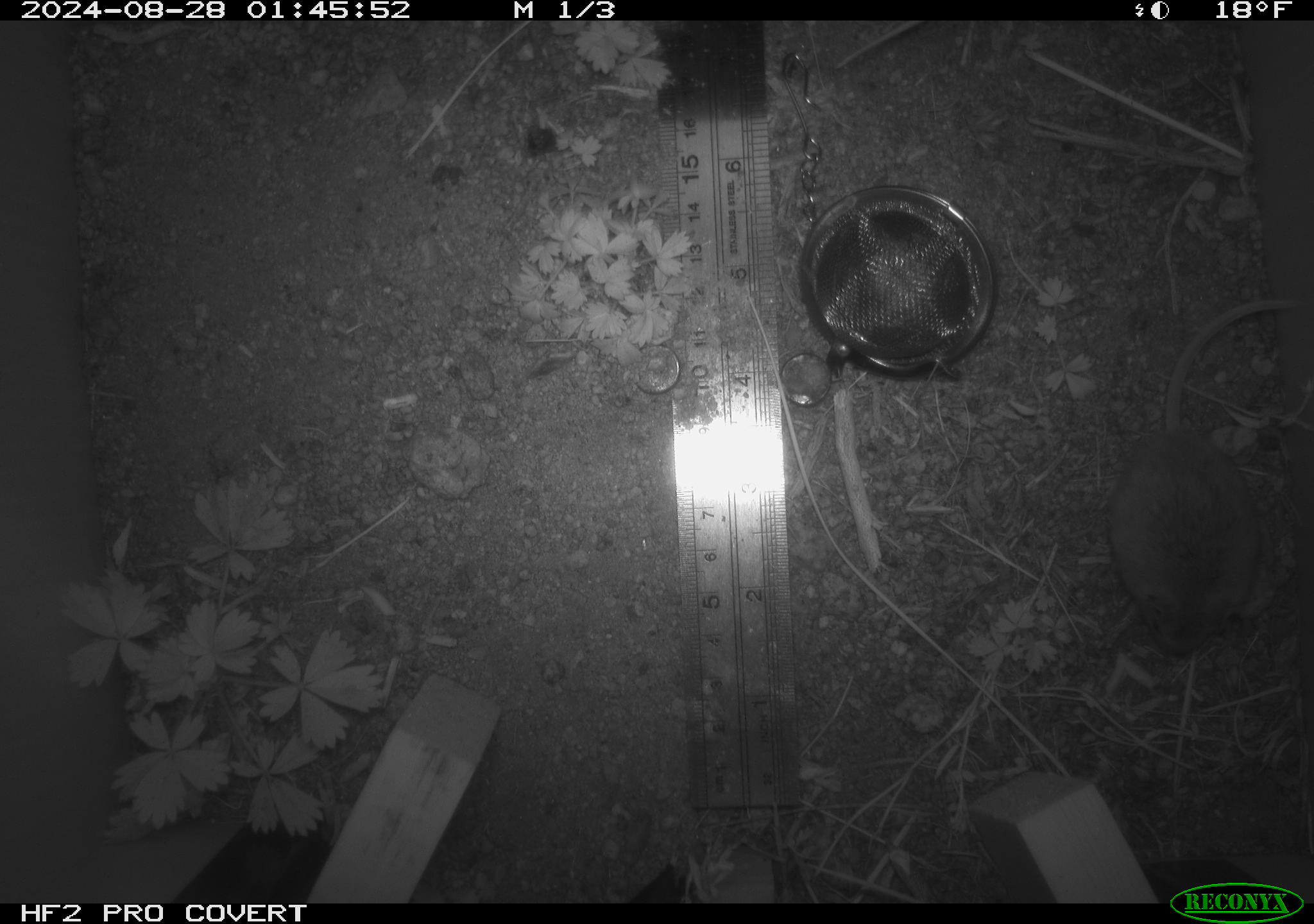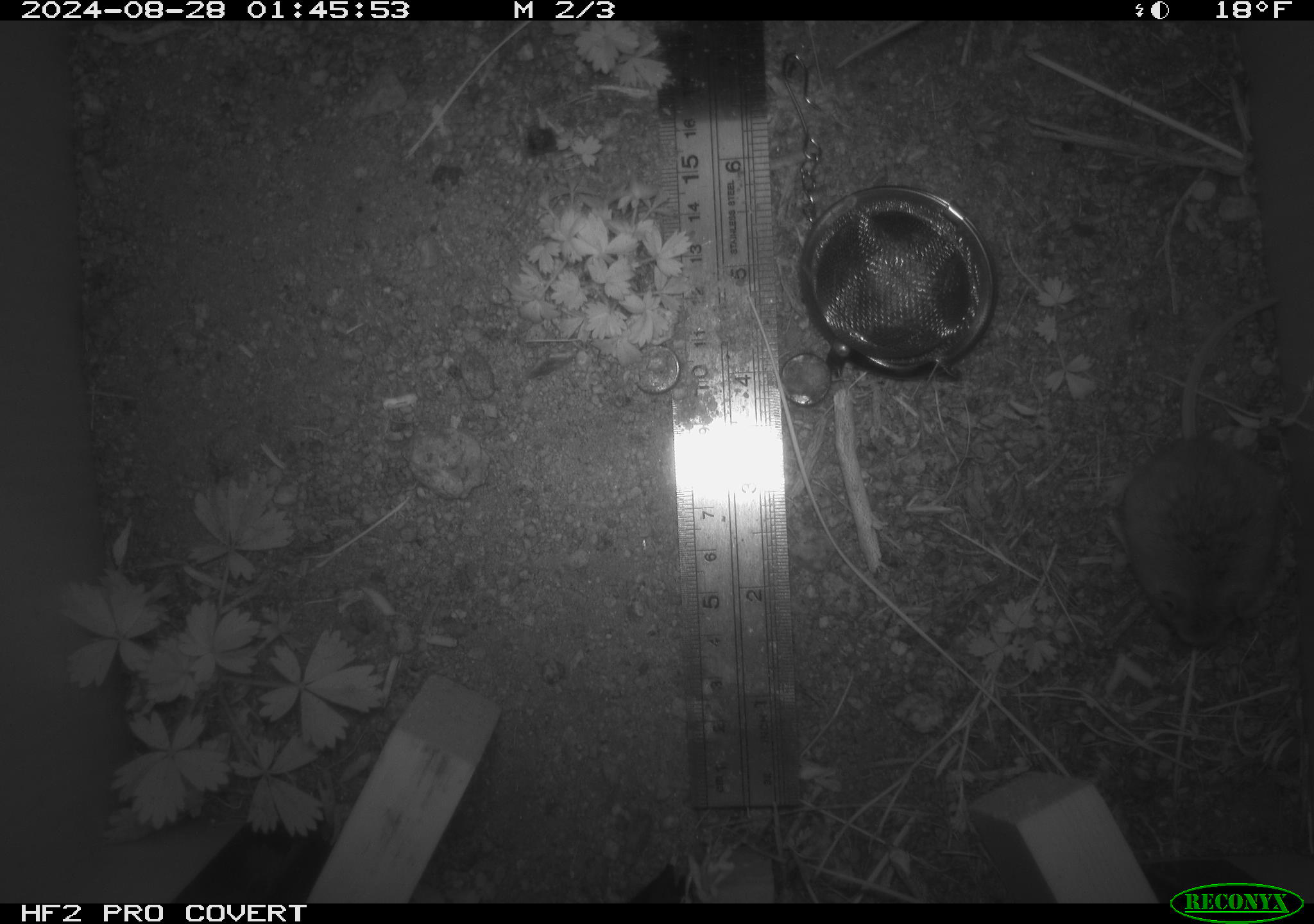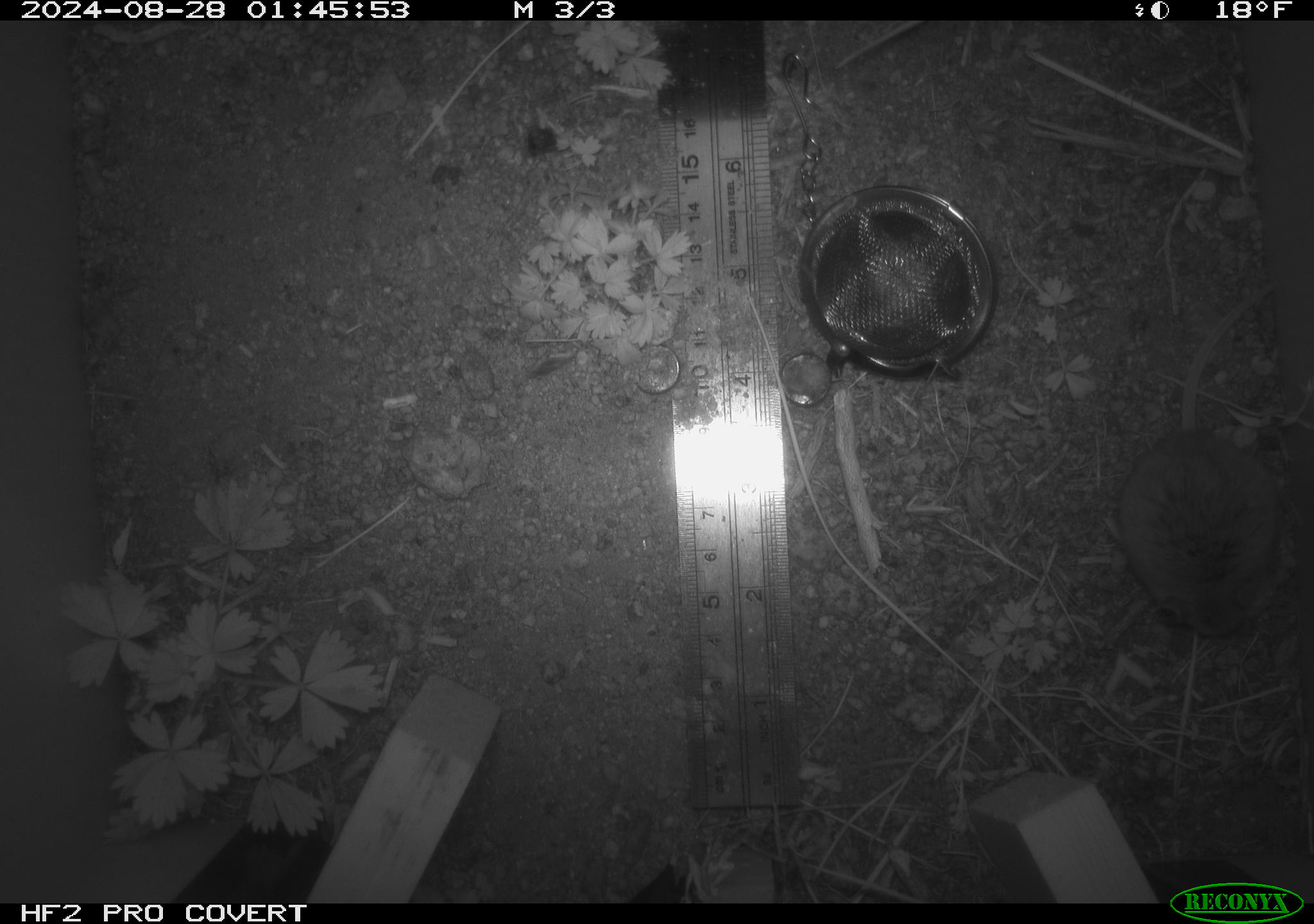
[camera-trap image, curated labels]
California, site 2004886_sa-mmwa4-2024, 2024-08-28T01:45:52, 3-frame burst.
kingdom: Animalia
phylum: Chordata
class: Mammalia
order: Rodentia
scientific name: Rodentia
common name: mouse species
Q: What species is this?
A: Mouse species (Rodentia).